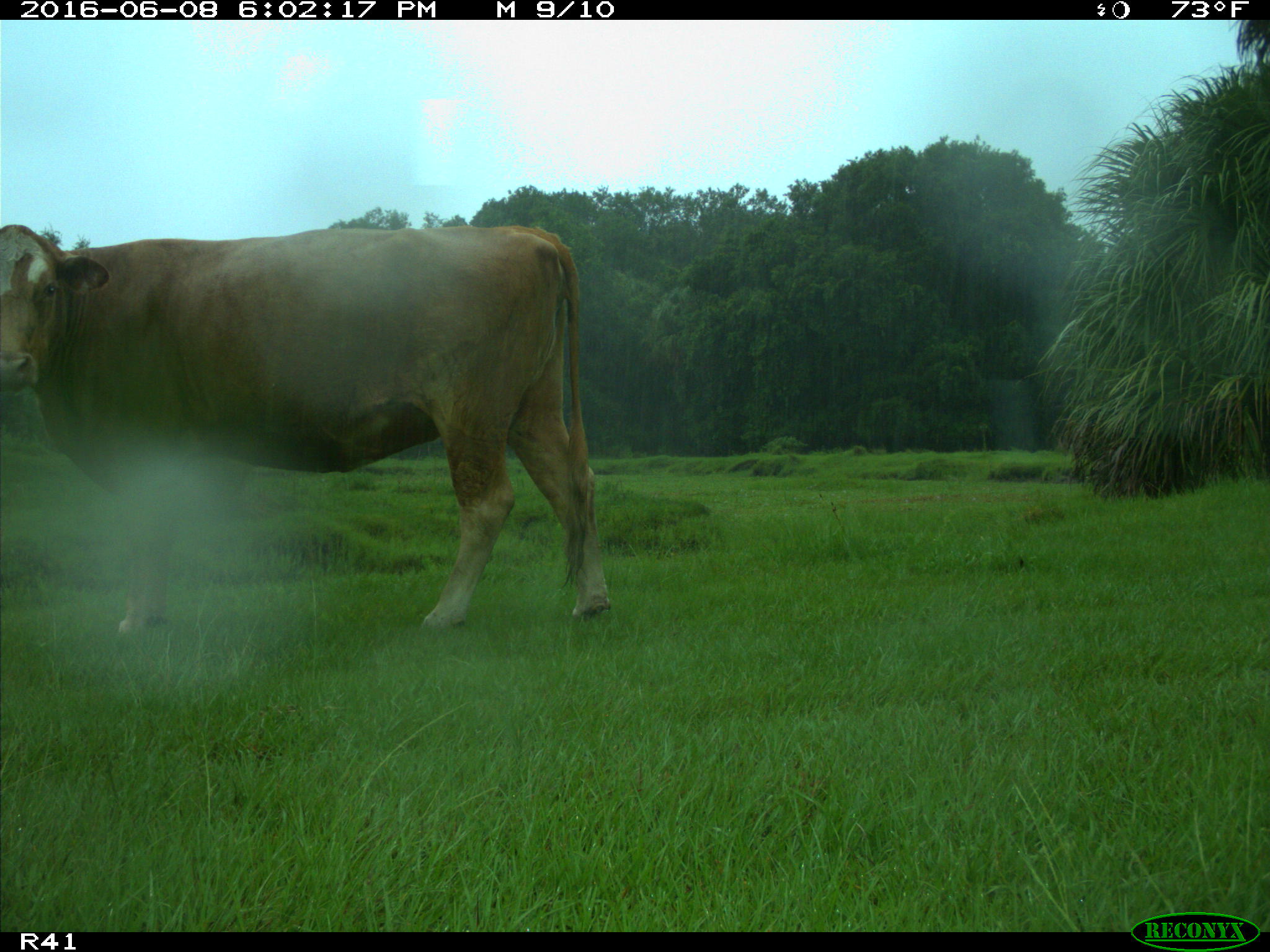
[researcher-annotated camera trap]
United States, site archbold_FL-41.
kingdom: Animalia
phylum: Chordata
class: Mammalia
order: Artiodactyla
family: Bovidae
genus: Bos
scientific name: Bos taurus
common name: domestic cow